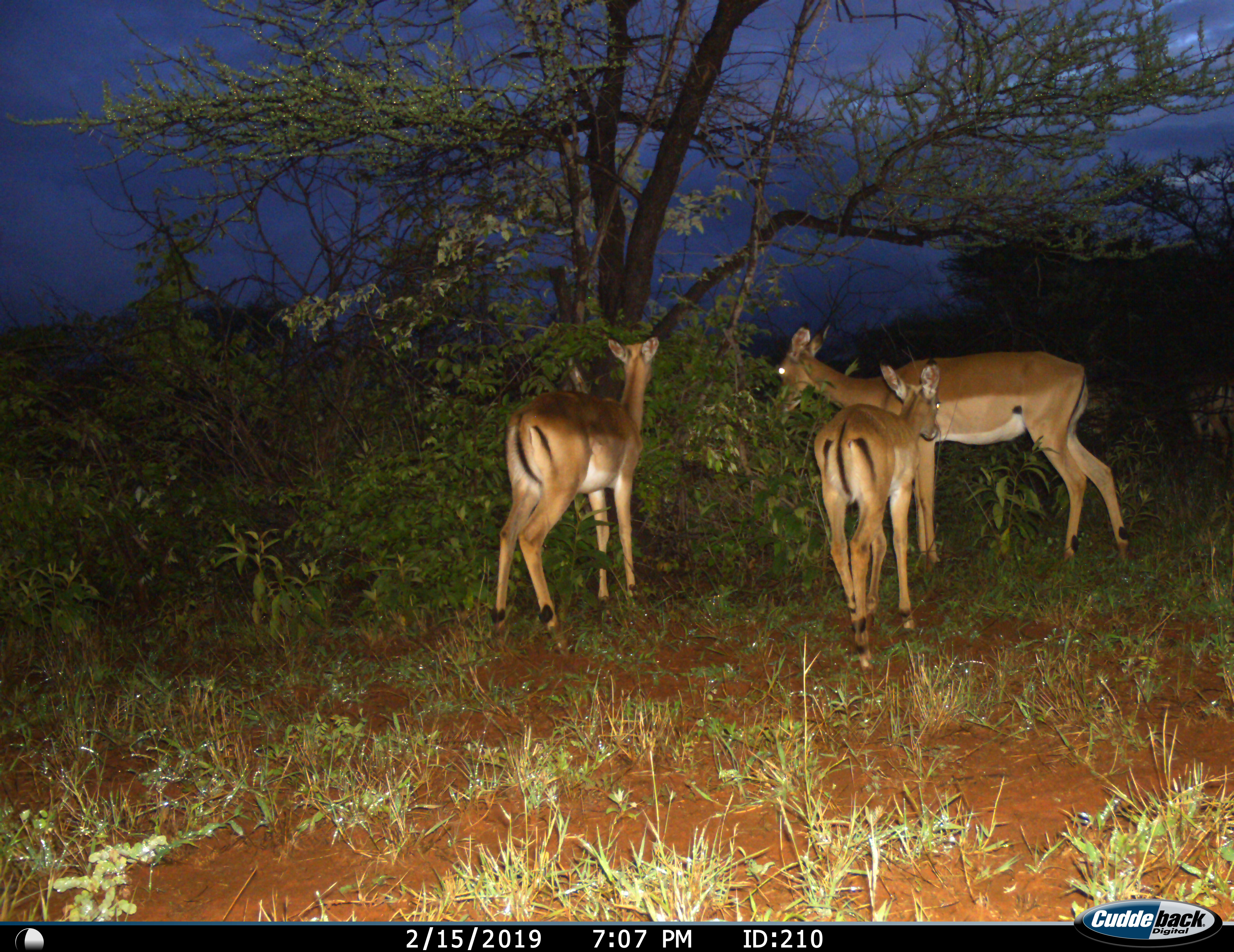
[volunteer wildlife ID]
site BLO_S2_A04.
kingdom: Animalia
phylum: Chordata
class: Mammalia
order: Artiodactyla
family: Bovidae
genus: Aepyceros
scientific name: Aepyceros melampus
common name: impala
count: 3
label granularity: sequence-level